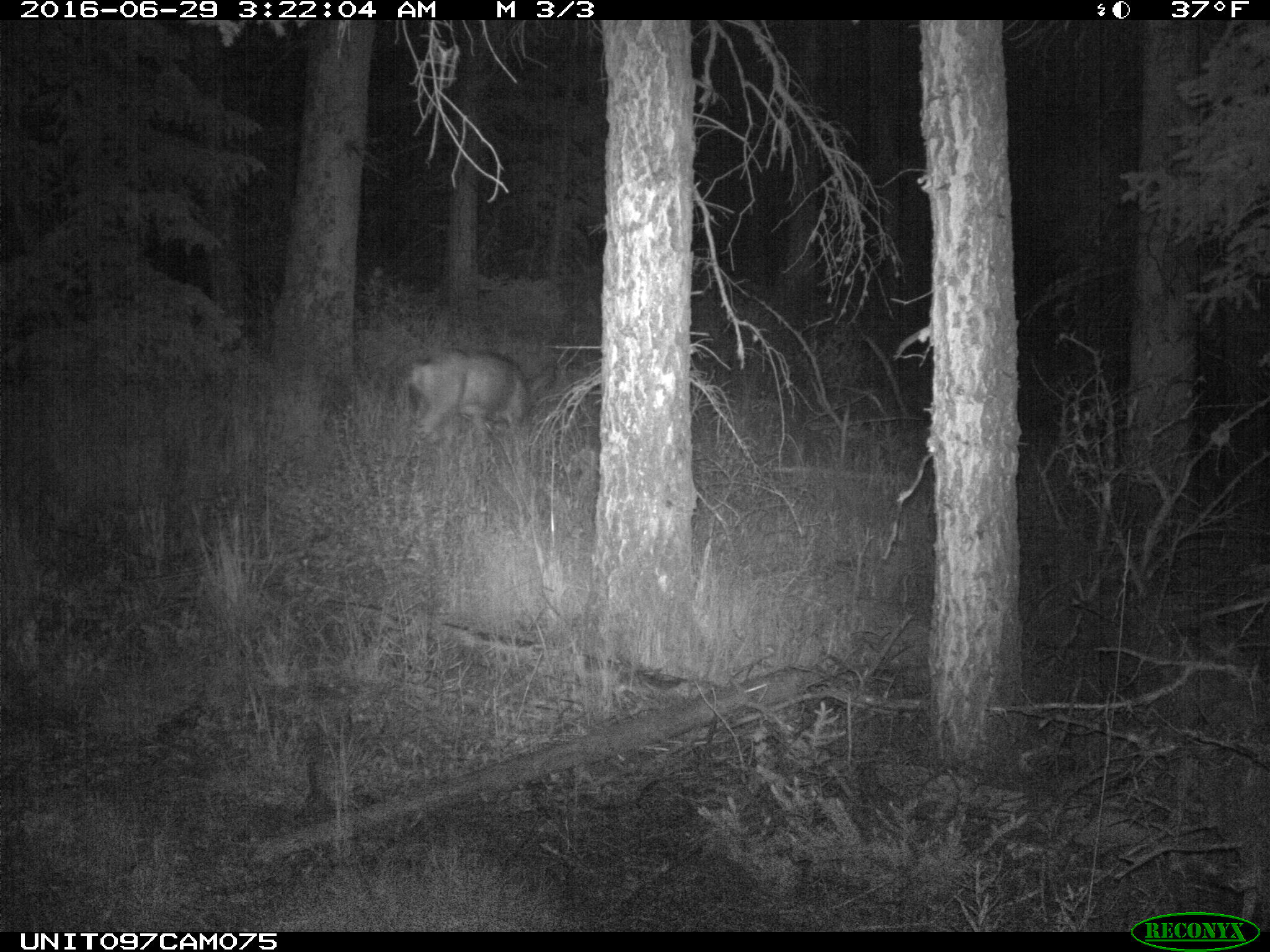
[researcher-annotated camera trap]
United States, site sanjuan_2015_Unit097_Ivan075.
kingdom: Animalia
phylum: Chordata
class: Mammalia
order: Artiodactyla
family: Cervidae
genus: Odocoileus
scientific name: Odocoileus hemionus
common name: mule deer